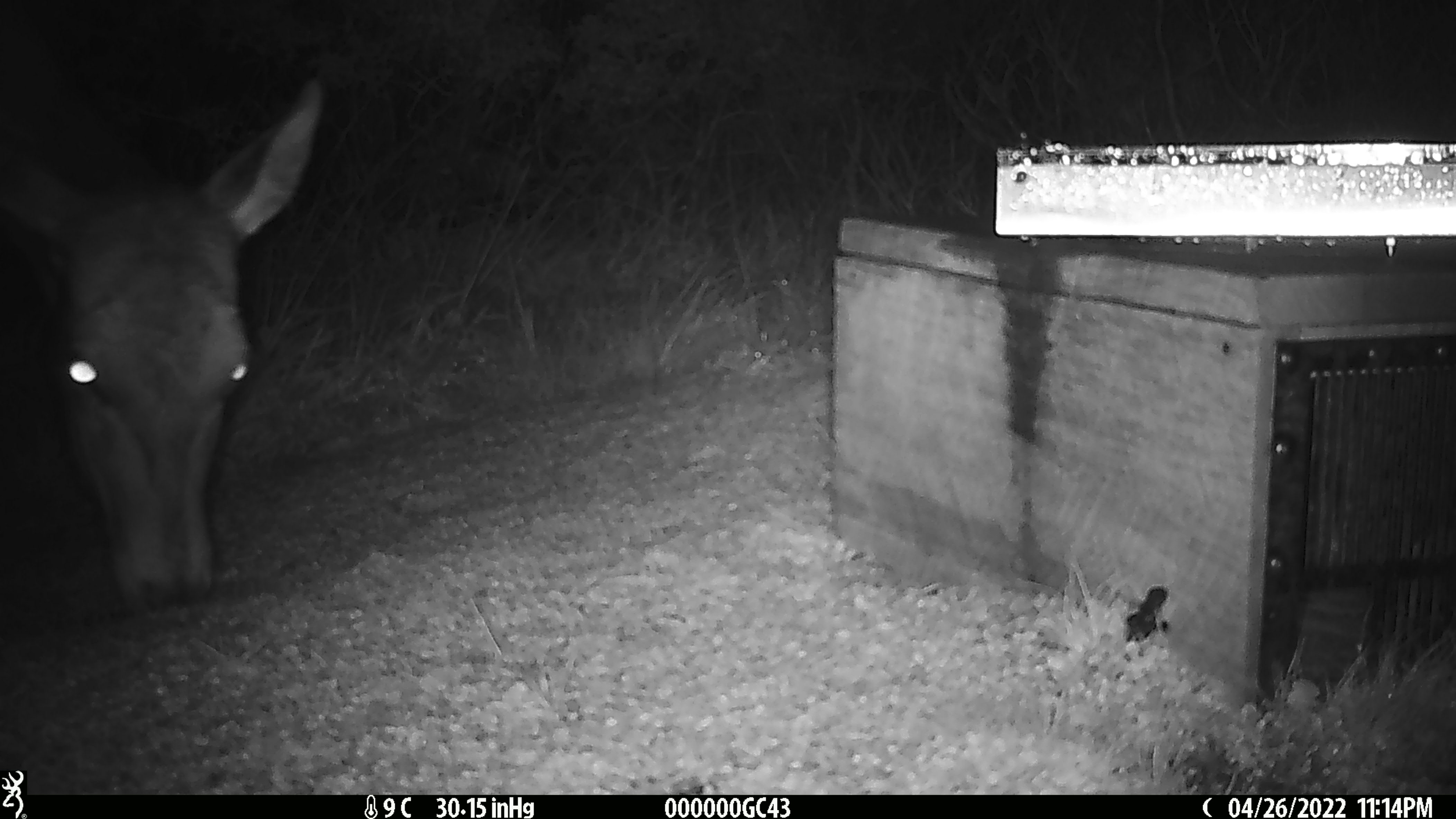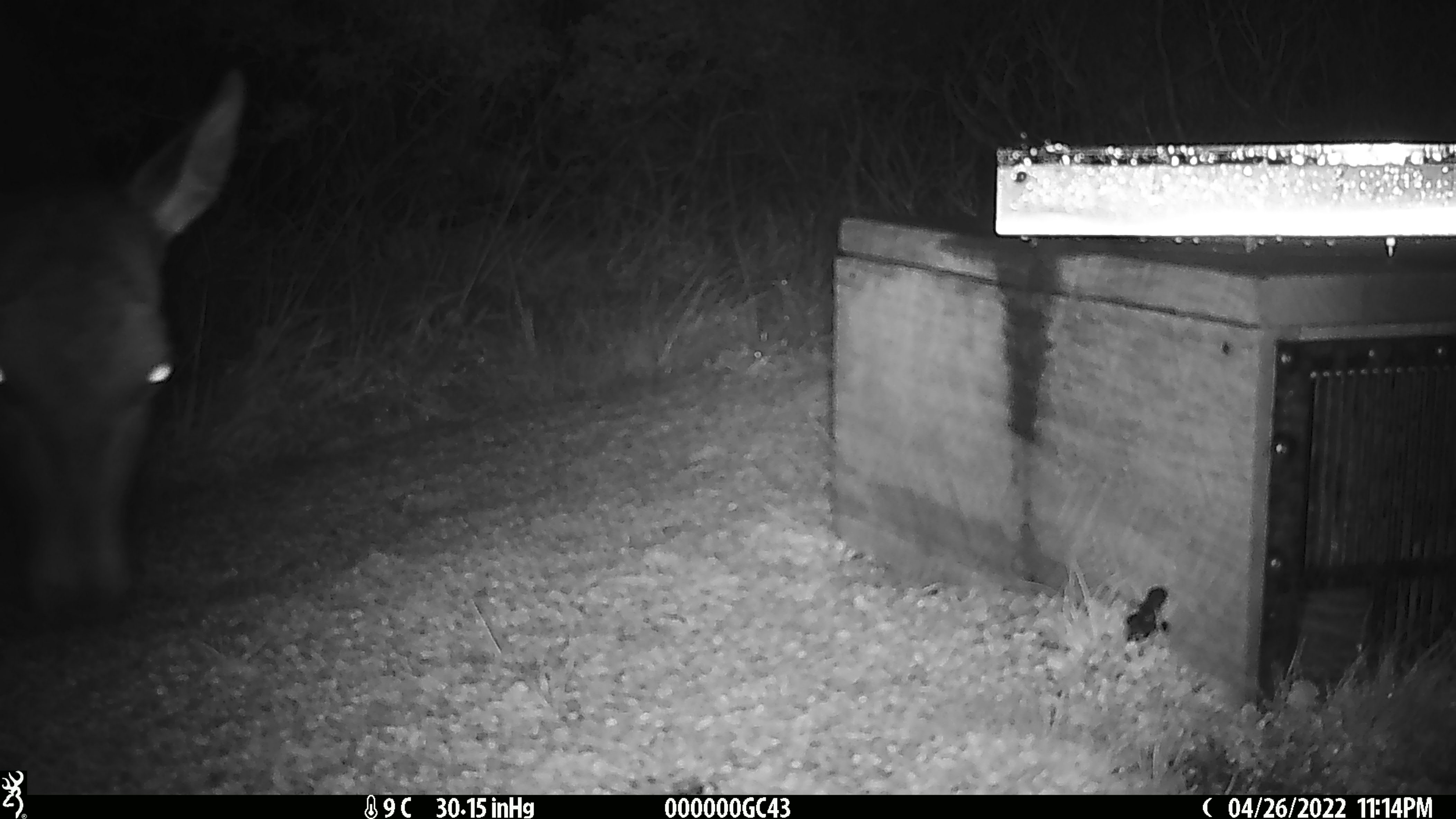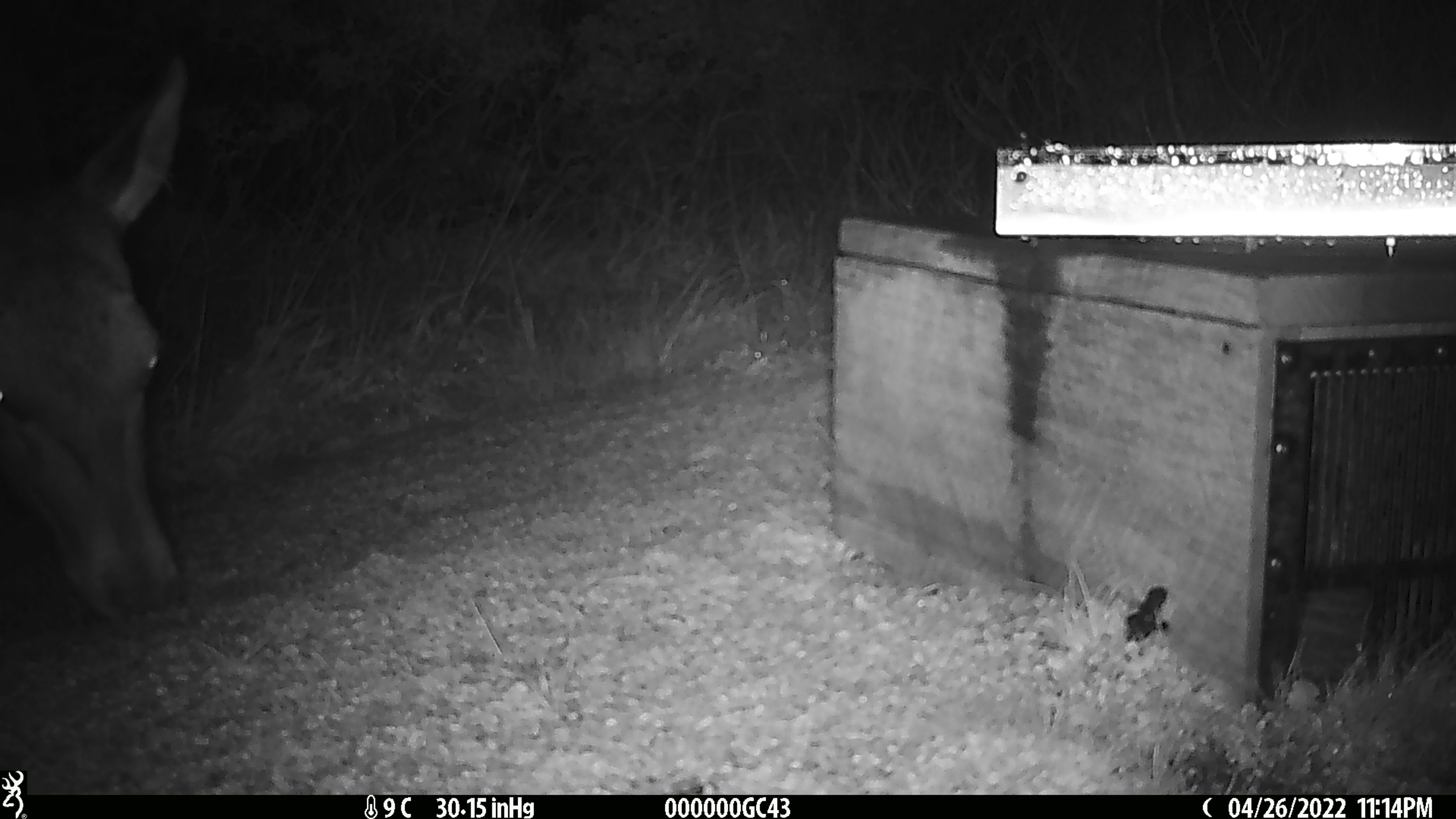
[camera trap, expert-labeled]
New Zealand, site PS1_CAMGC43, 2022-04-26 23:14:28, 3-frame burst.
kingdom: Animalia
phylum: Chordata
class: Mammalia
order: Artiodactyla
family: Cervidae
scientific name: Cervidae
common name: deer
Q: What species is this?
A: Deer (Cervidae).